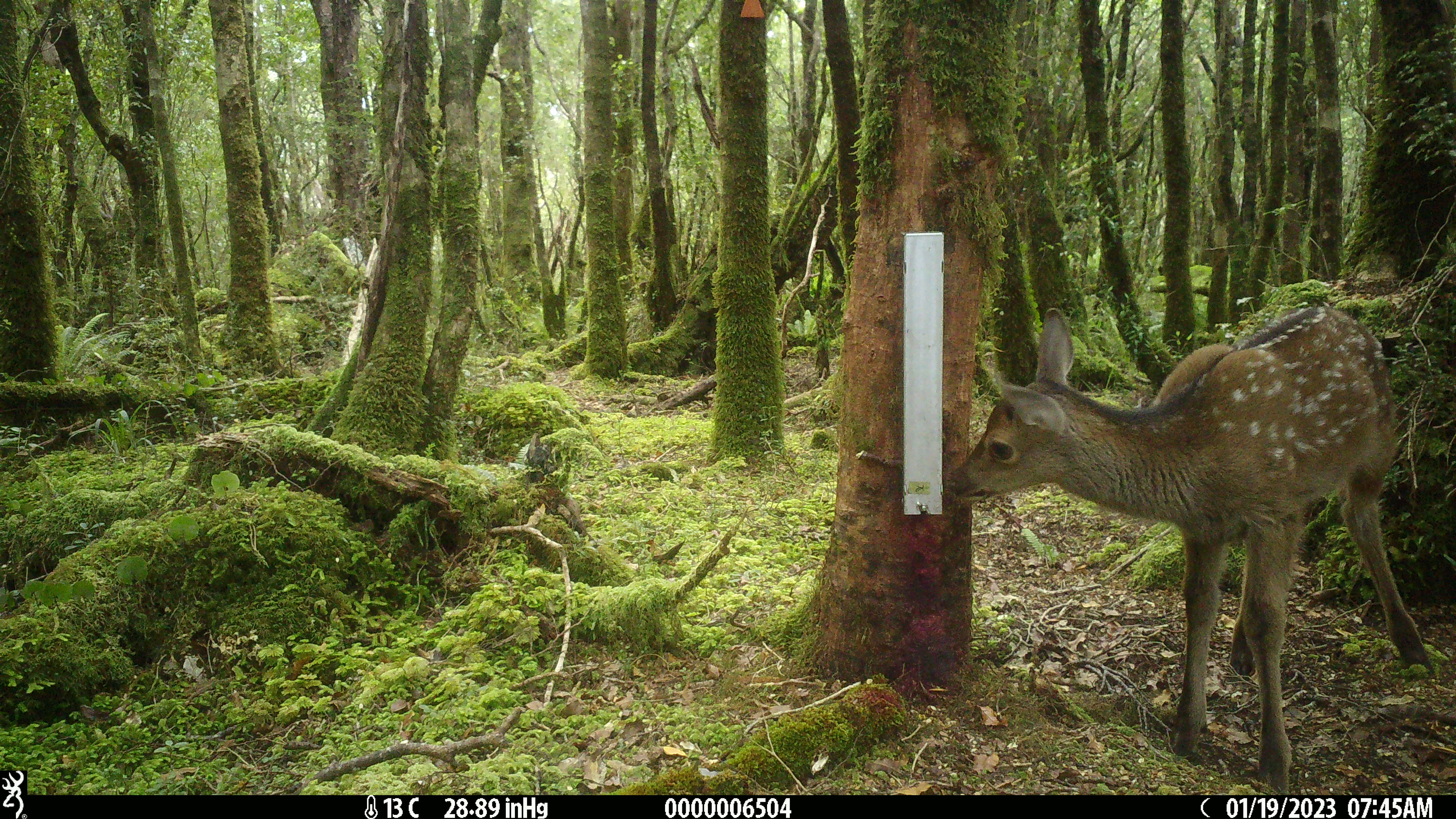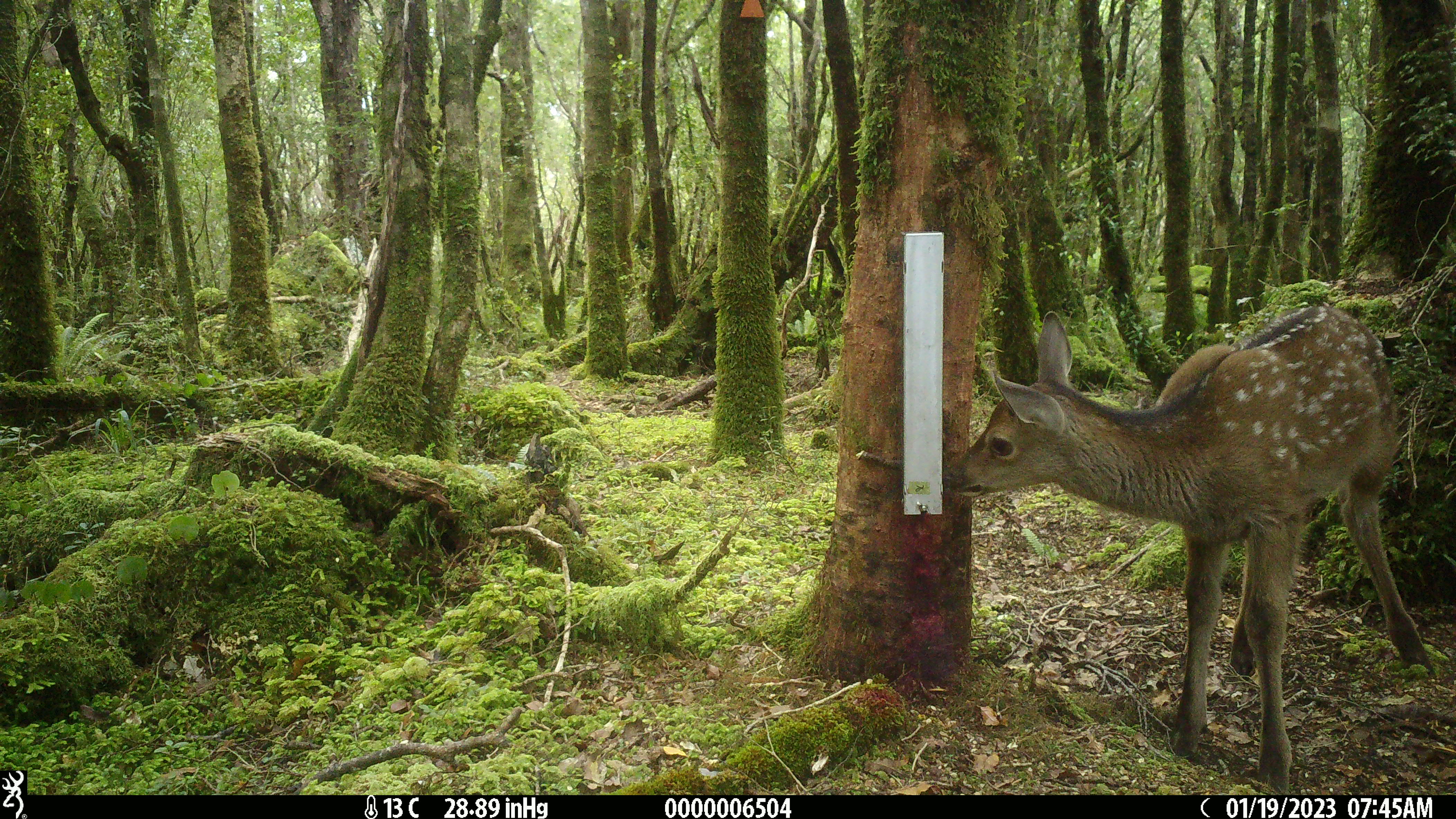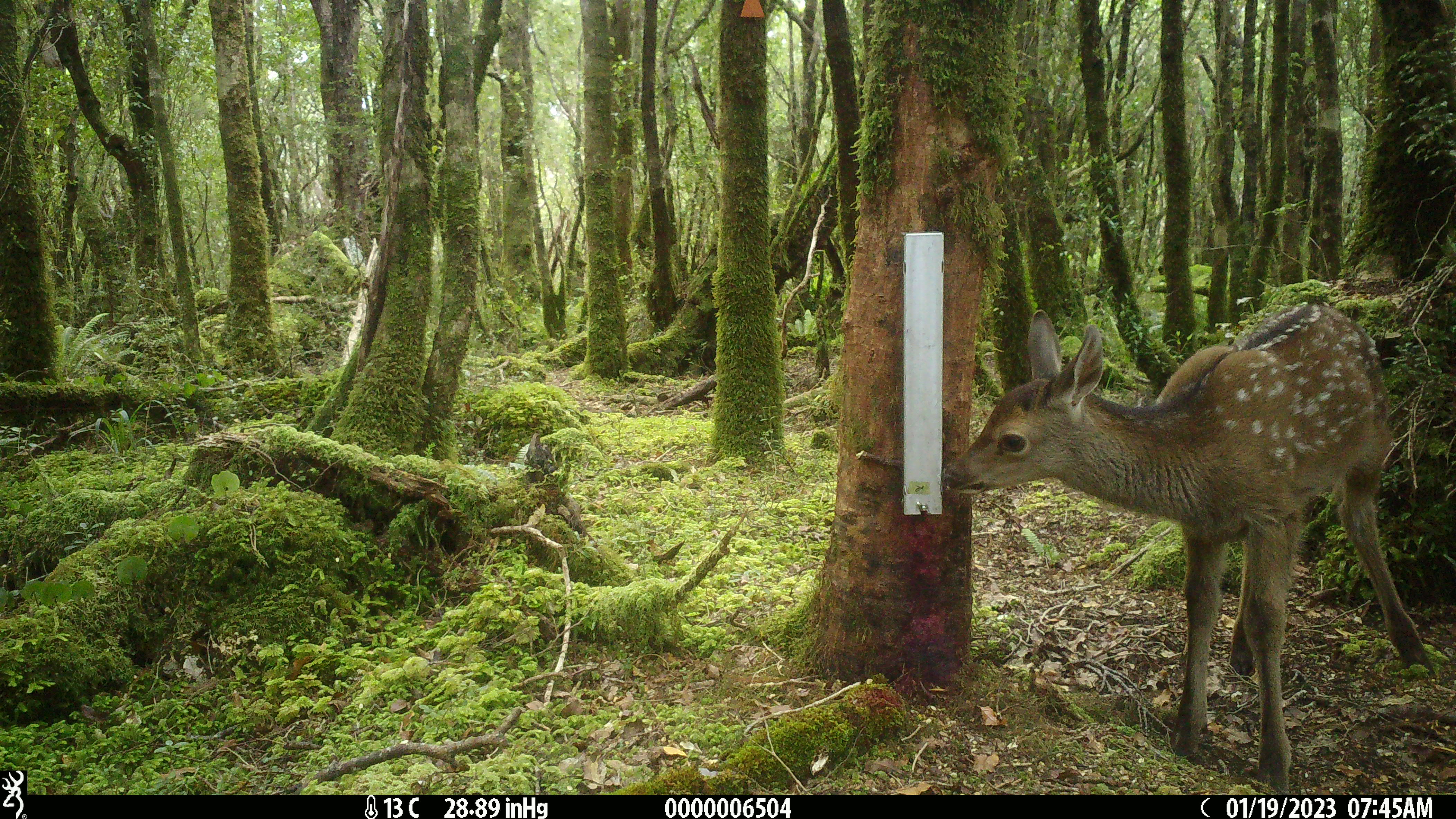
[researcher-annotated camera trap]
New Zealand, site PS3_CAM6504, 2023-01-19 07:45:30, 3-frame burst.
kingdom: Animalia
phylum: Chordata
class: Mammalia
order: Artiodactyla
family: Cervidae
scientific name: Cervidae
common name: deer